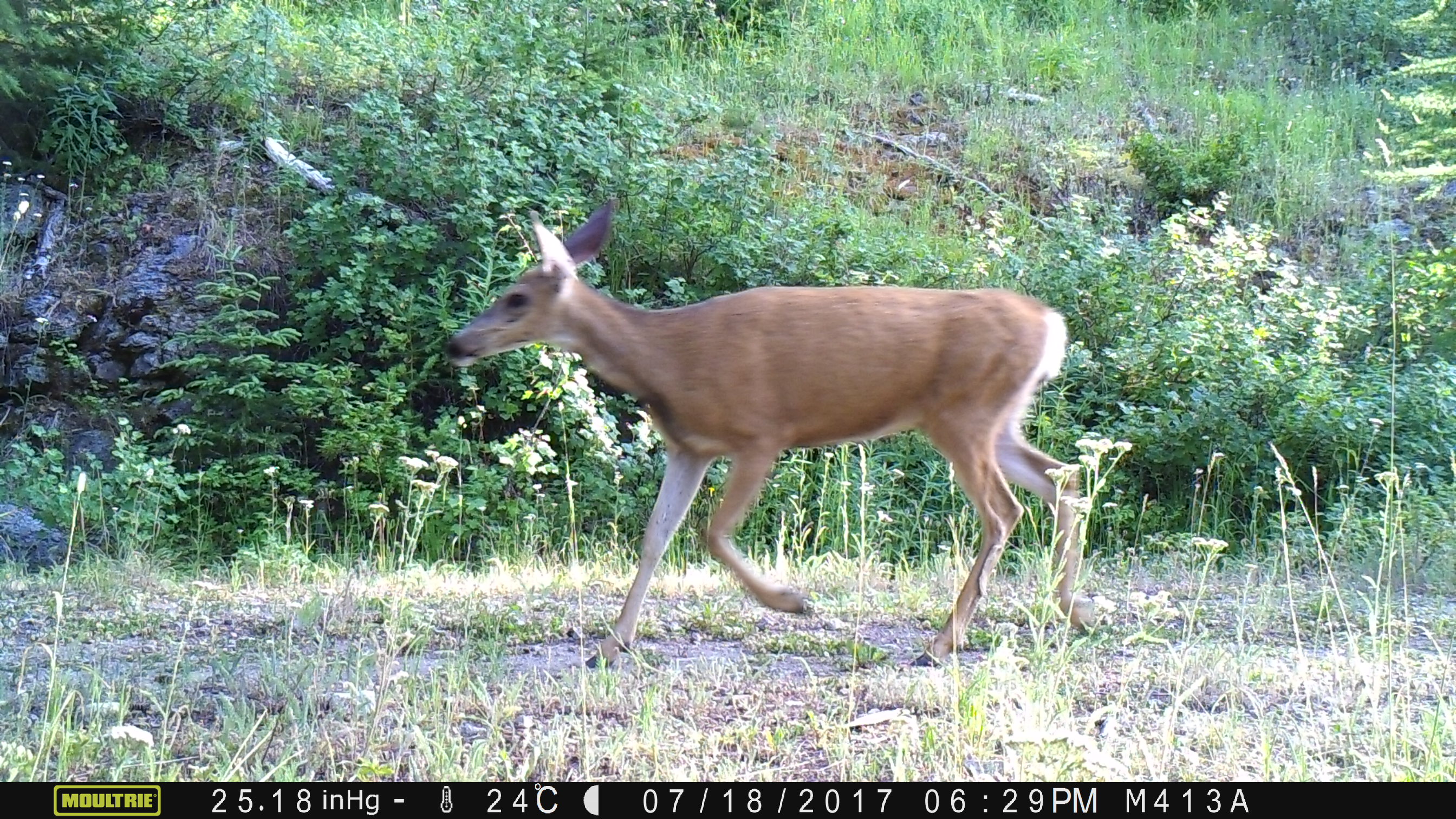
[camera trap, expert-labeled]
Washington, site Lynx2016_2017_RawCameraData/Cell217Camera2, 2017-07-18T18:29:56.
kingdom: Animalia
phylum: Chordata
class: Mammalia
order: Artiodactyla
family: Cervidae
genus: Odocoileus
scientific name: Odocoileus hemionus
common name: mule deer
Odocoileus hemionus (mule deer). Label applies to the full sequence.